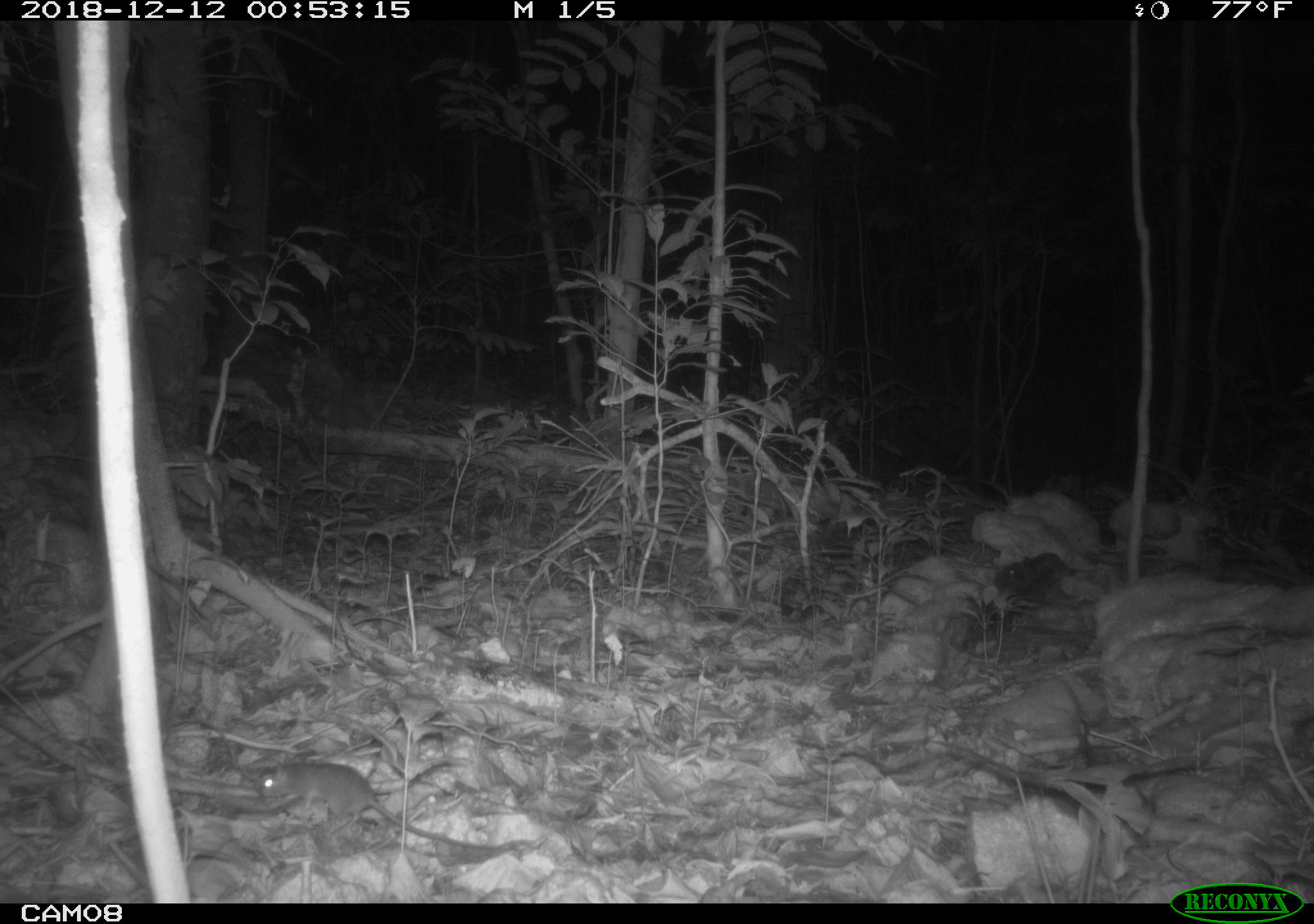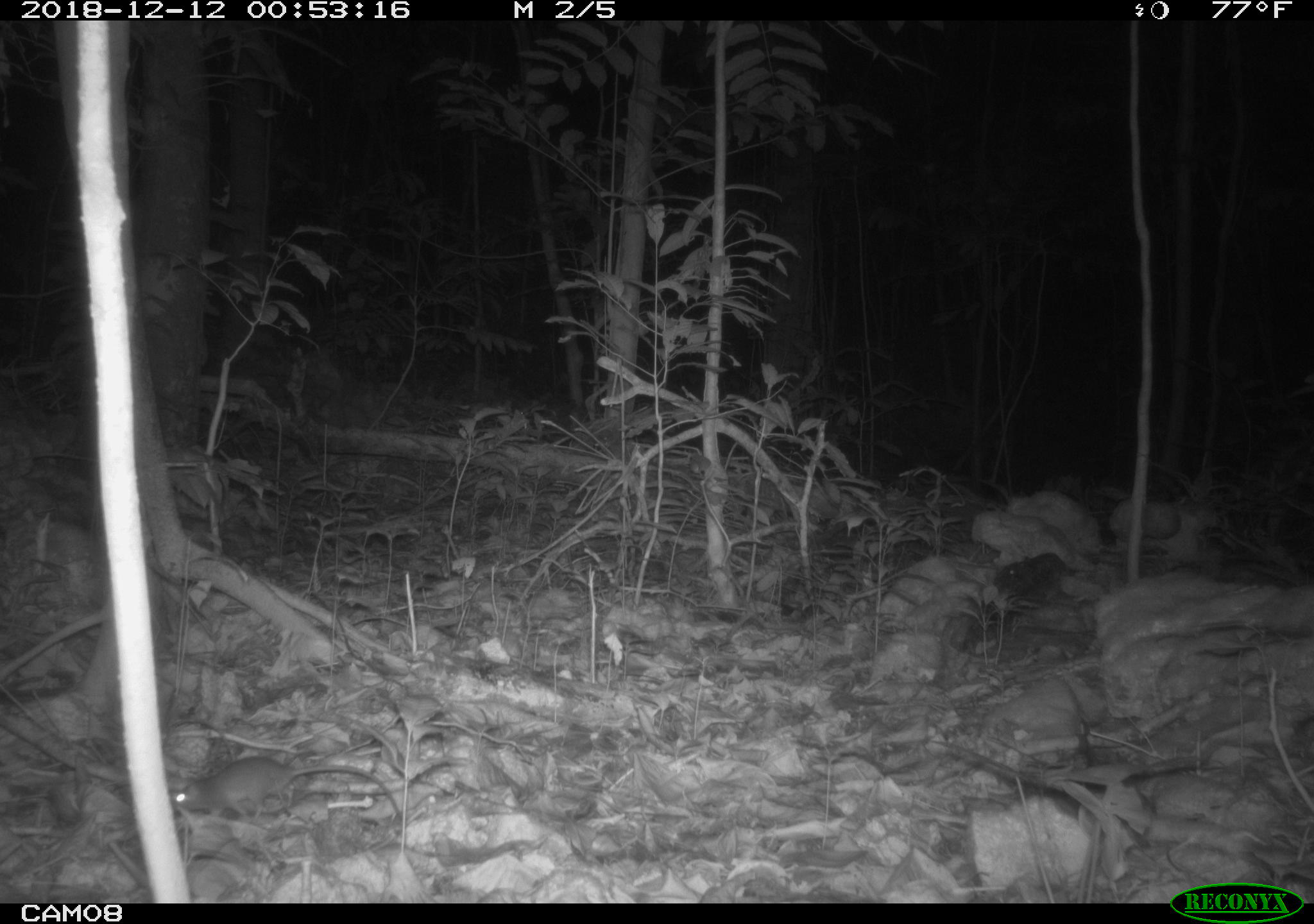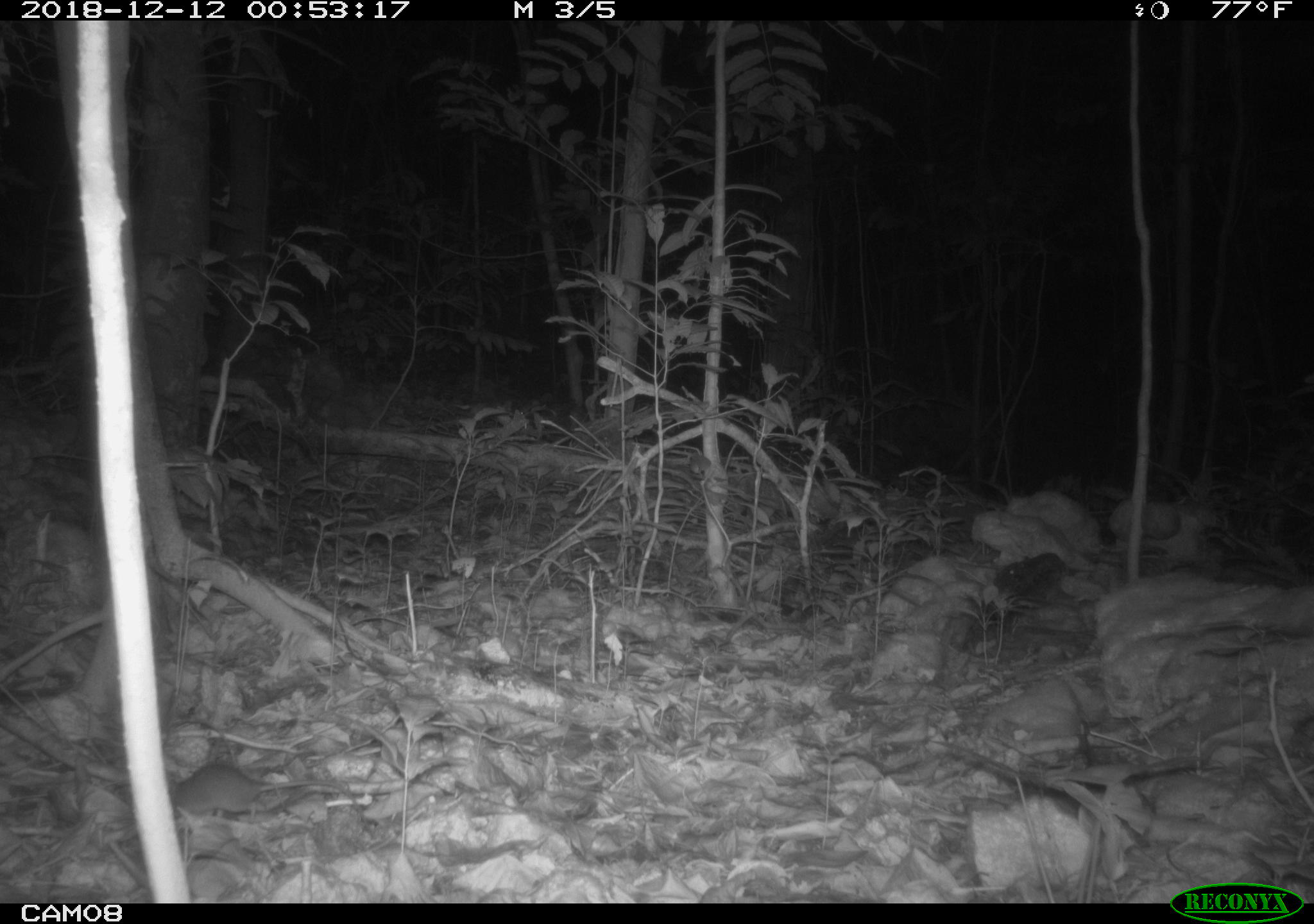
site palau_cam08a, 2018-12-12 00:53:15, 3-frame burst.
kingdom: Animalia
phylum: Chordata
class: Mammalia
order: Rodentia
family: Muridae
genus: Rattus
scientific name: Rattus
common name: rat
Rat (Rattus).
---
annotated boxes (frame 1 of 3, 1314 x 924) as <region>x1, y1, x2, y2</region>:
rat: <region>253, 760, 524, 860</region>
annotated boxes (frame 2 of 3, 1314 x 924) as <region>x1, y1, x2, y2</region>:
rat: <region>163, 754, 435, 829</region>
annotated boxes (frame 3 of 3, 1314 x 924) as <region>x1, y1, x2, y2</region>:
rat: <region>158, 754, 373, 825</region>